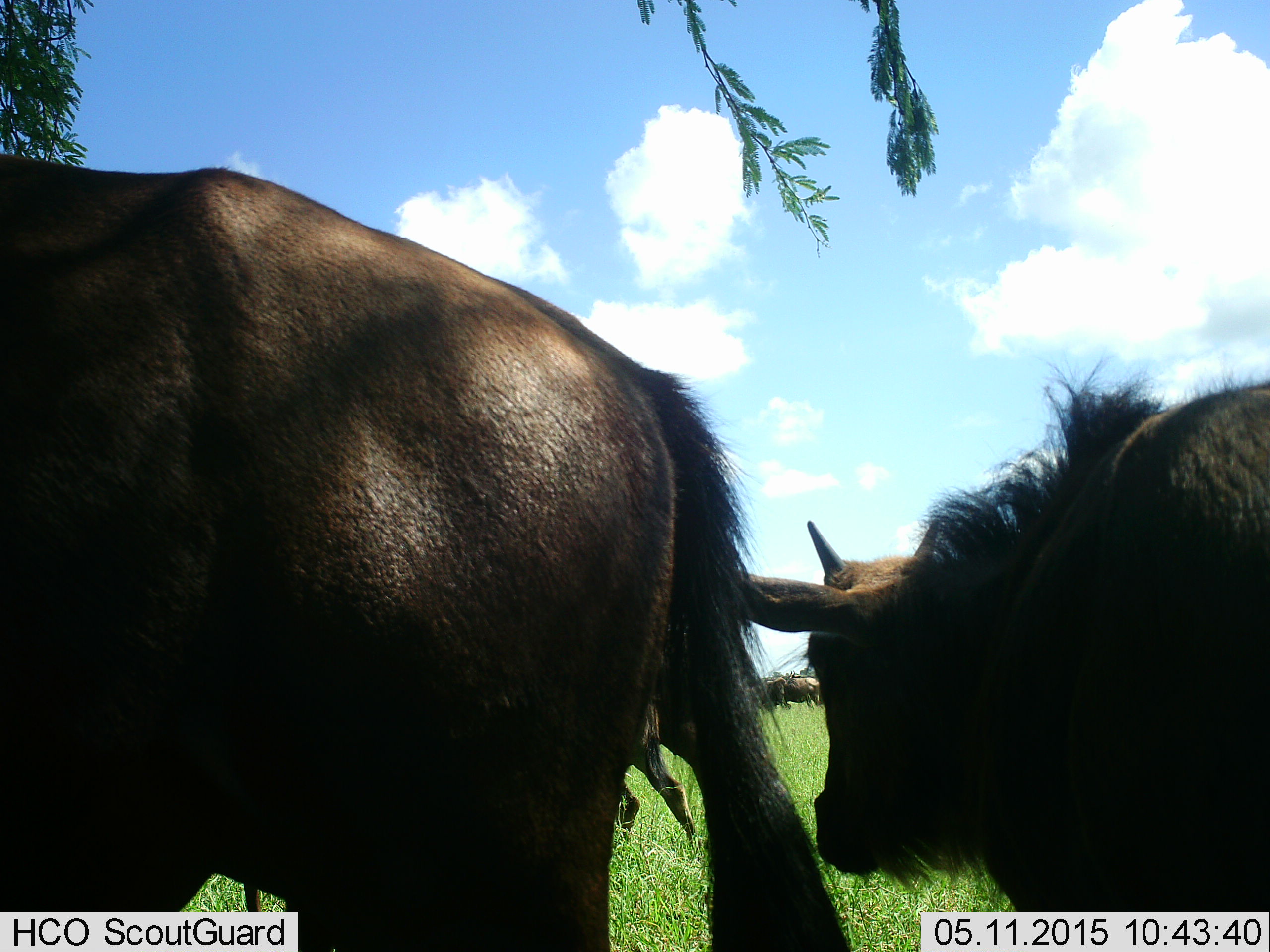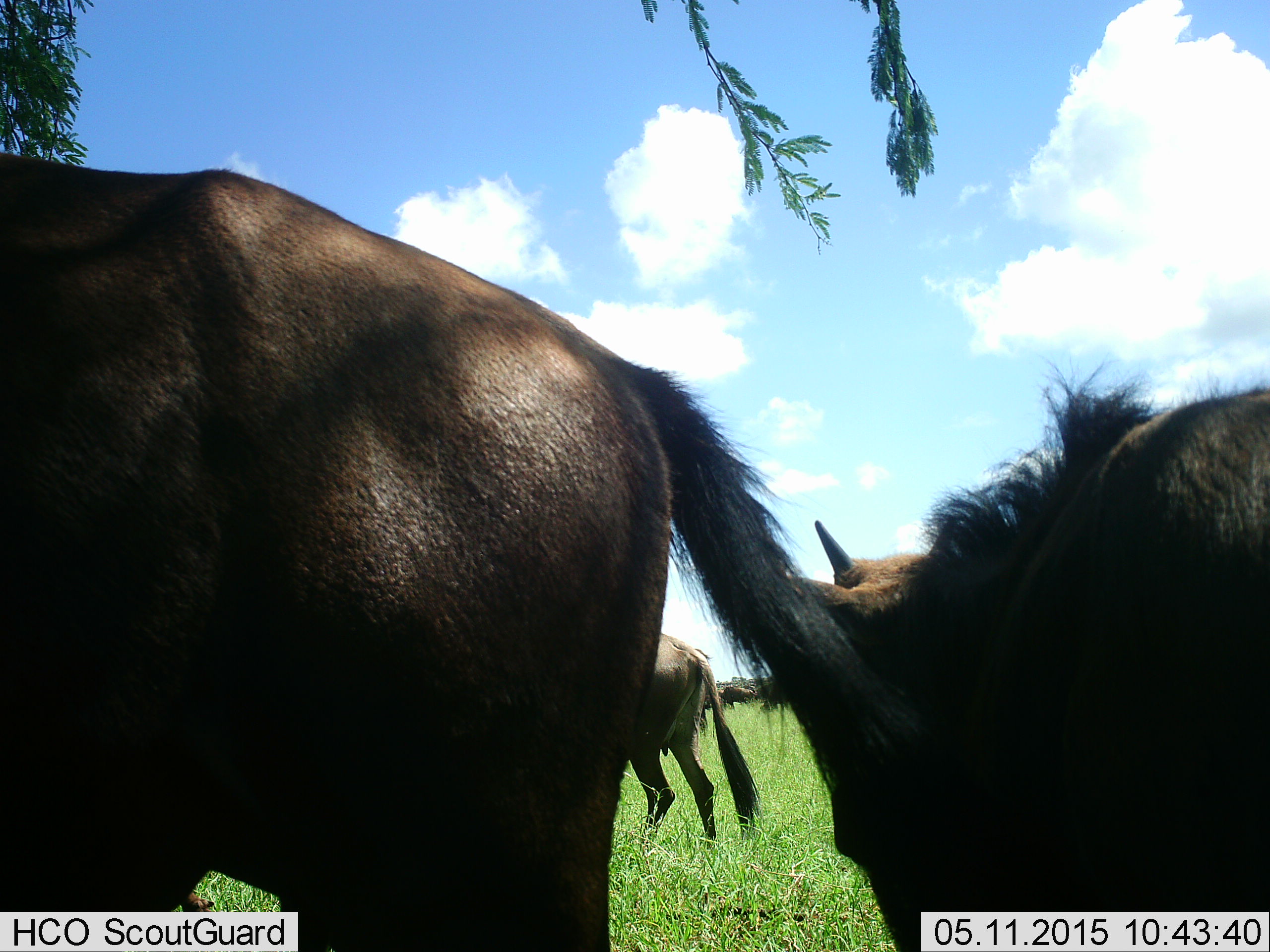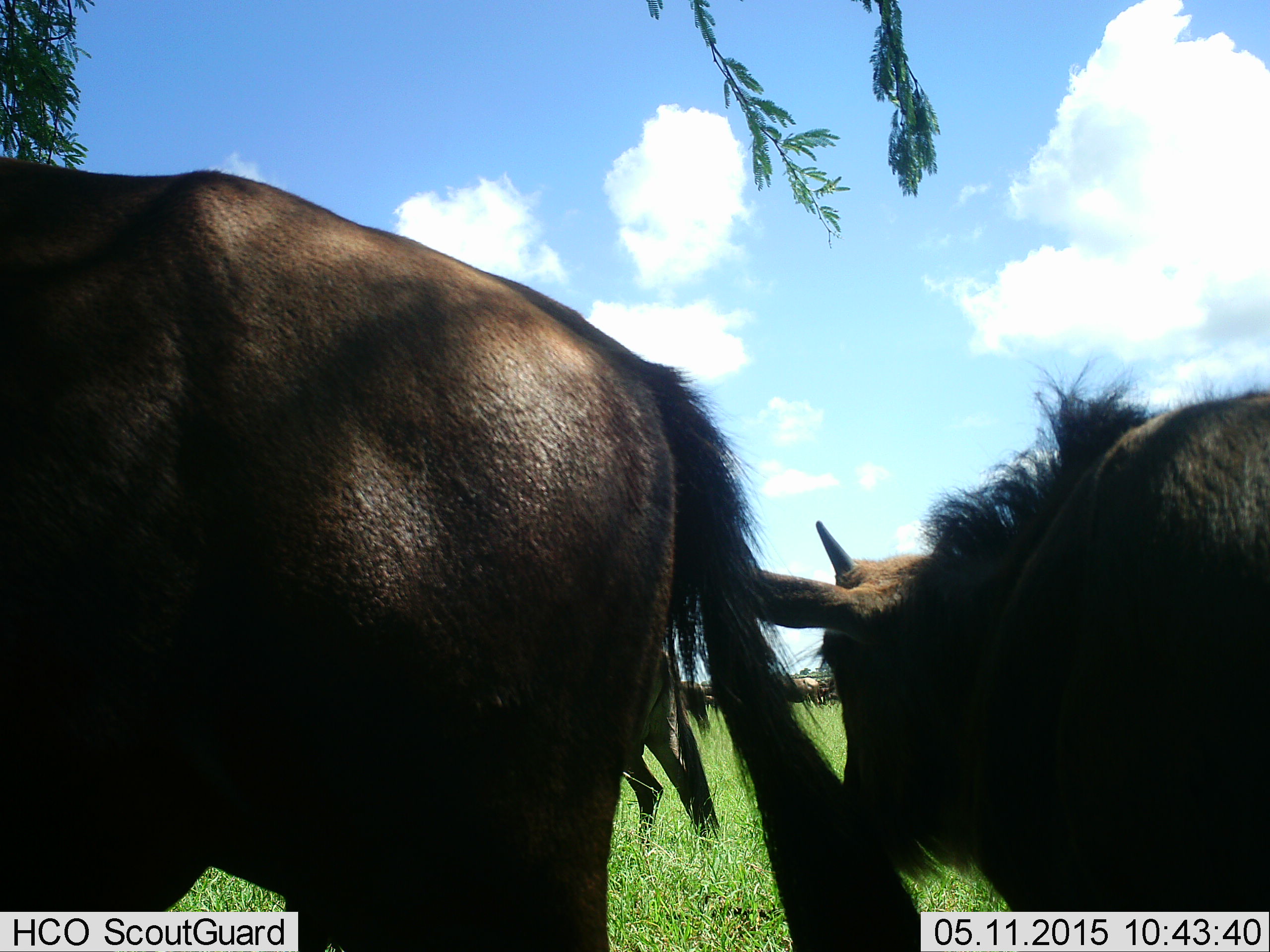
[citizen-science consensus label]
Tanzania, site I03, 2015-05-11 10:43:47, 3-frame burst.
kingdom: Animalia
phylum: Chordata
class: Mammalia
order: Artiodactyla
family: Bovidae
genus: Connochaetes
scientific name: Connochaetes taurinus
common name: blue wildebeest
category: wildebeest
Wildebeest (blue wildebeest) (Connochaetes taurinus), count 6. Behavior (volunteer vote fractions): standing 100%, resting 0%, moving 30%, interacting 0%. Young present (vote fraction): 60%. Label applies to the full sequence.